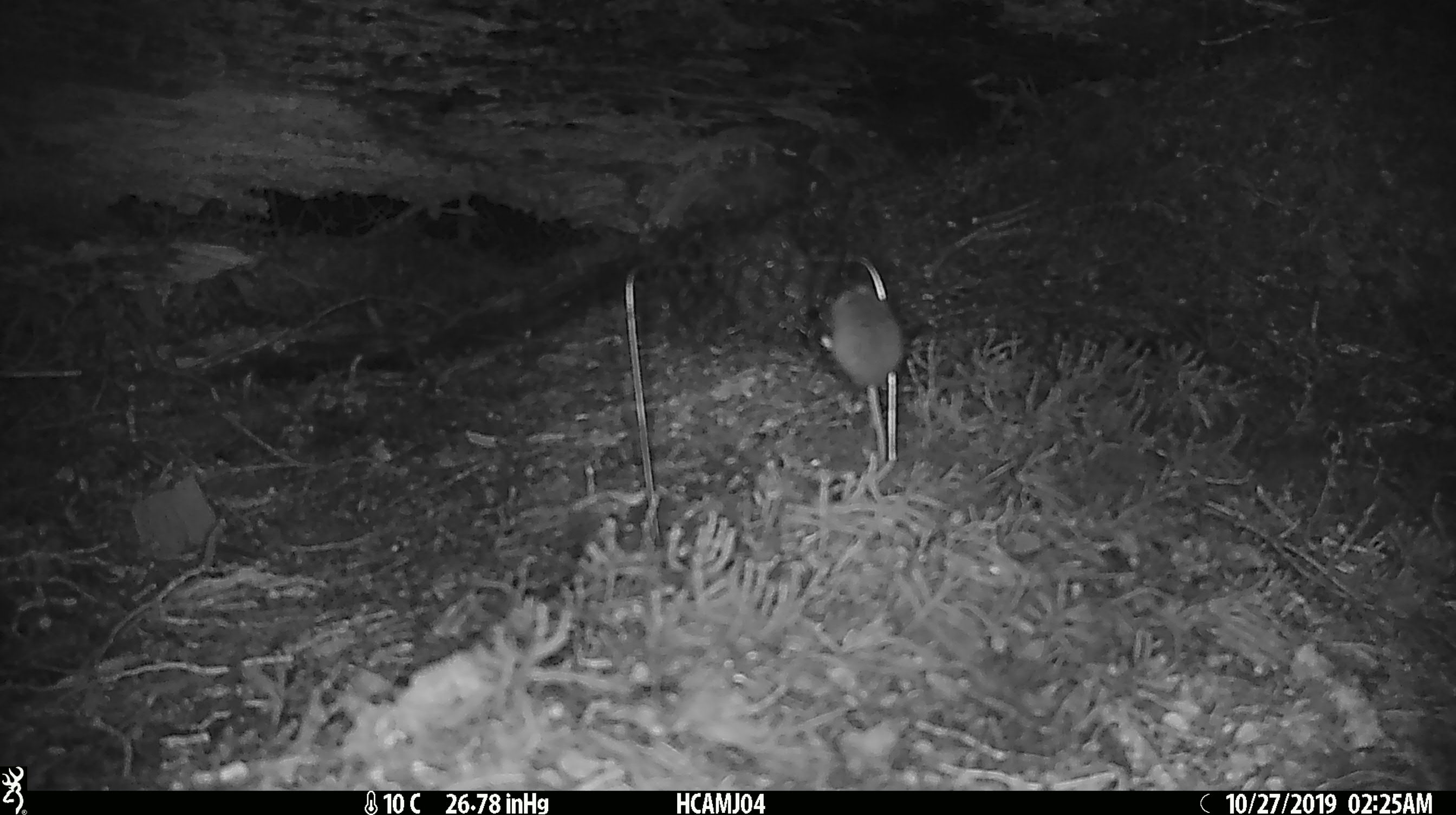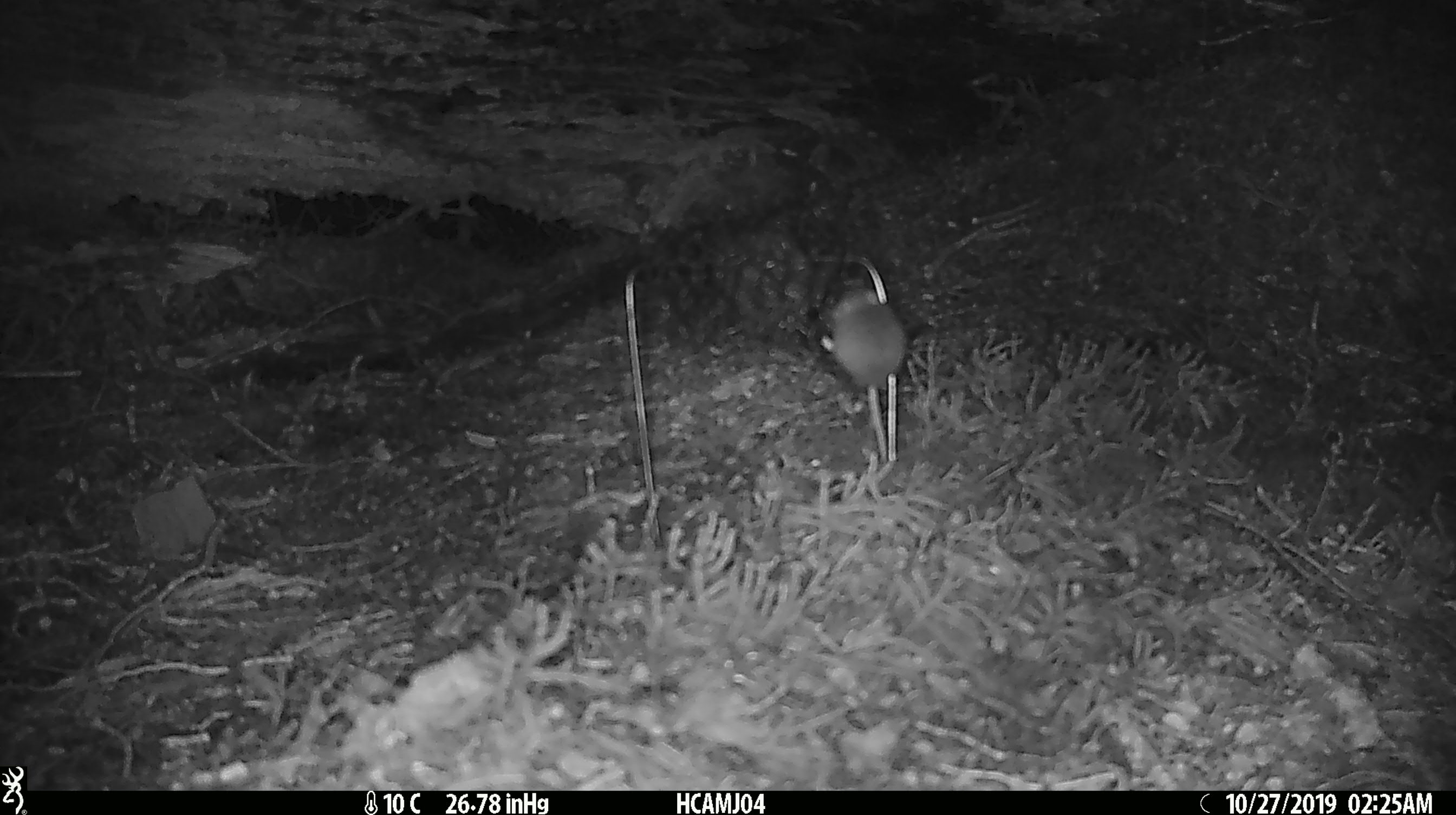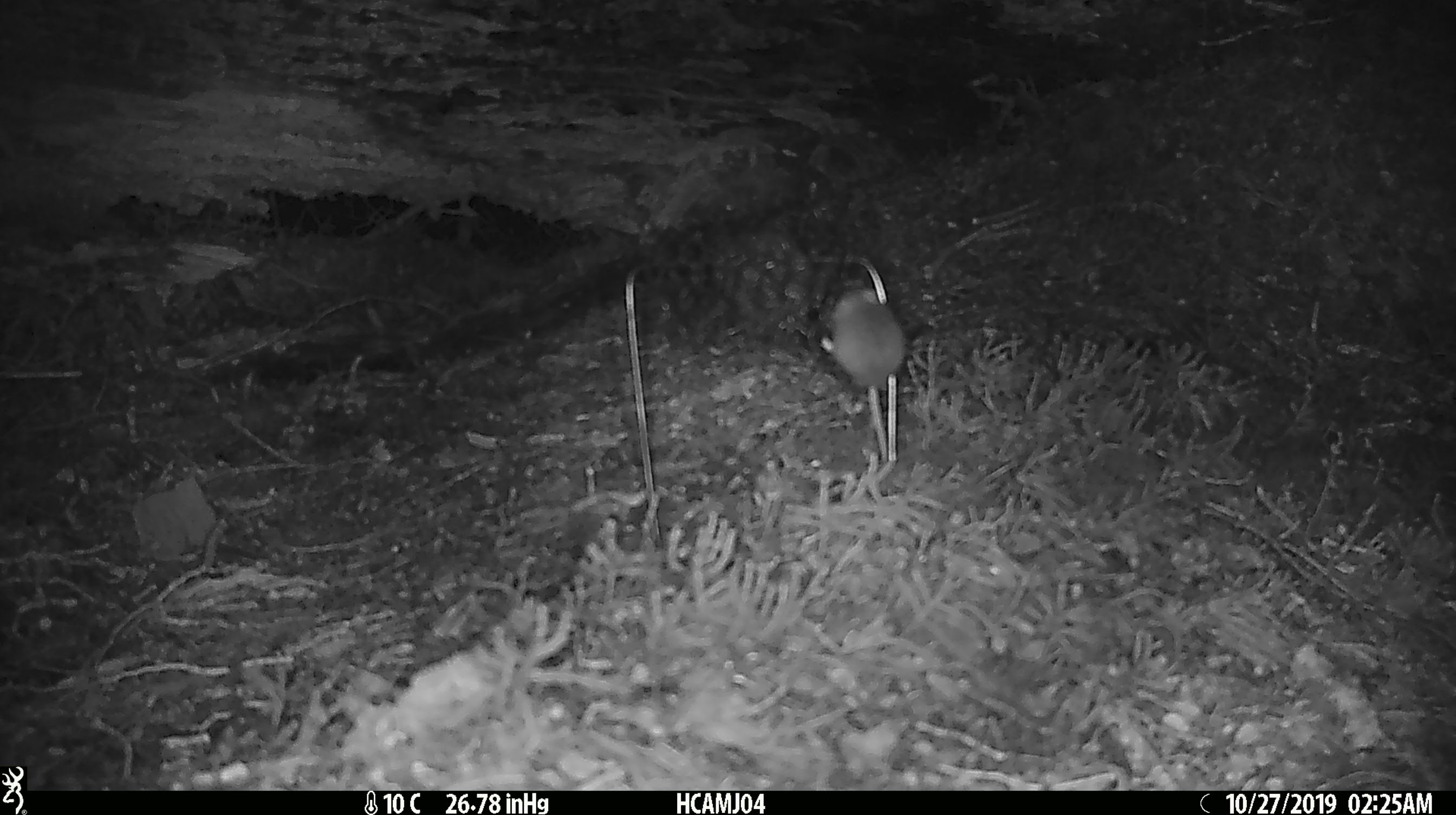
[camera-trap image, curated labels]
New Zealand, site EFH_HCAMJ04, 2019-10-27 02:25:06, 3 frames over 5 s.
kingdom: Animalia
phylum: Chordata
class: Mammalia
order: Rodentia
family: Muridae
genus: Mus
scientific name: Mus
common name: mouse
Mouse (Mus).